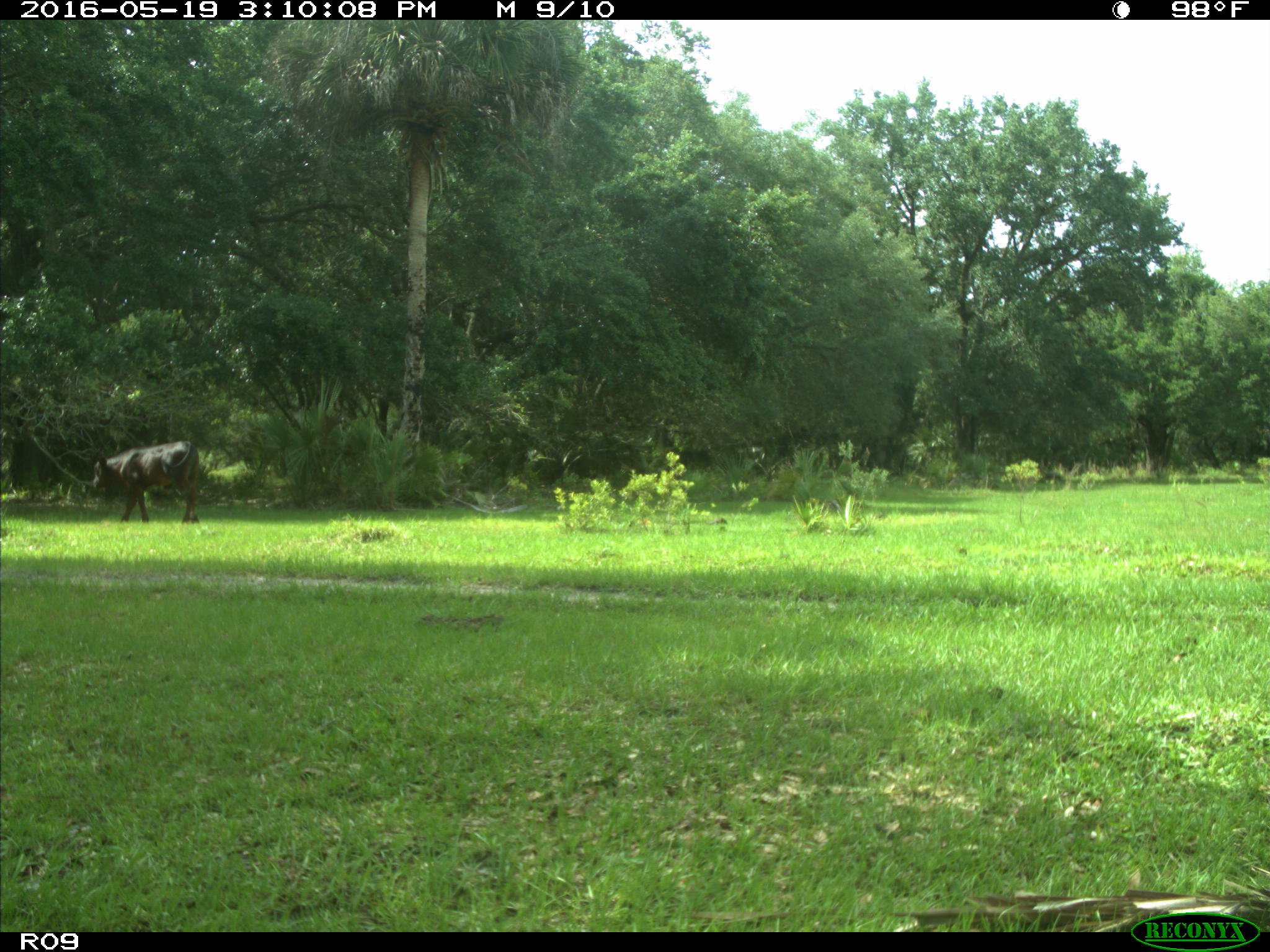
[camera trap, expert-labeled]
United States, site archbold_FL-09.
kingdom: Animalia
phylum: Chordata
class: Mammalia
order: Artiodactyla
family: Bovidae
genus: Bos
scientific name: Bos taurus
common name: domestic cow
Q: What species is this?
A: Bos taurus (domestic cow).